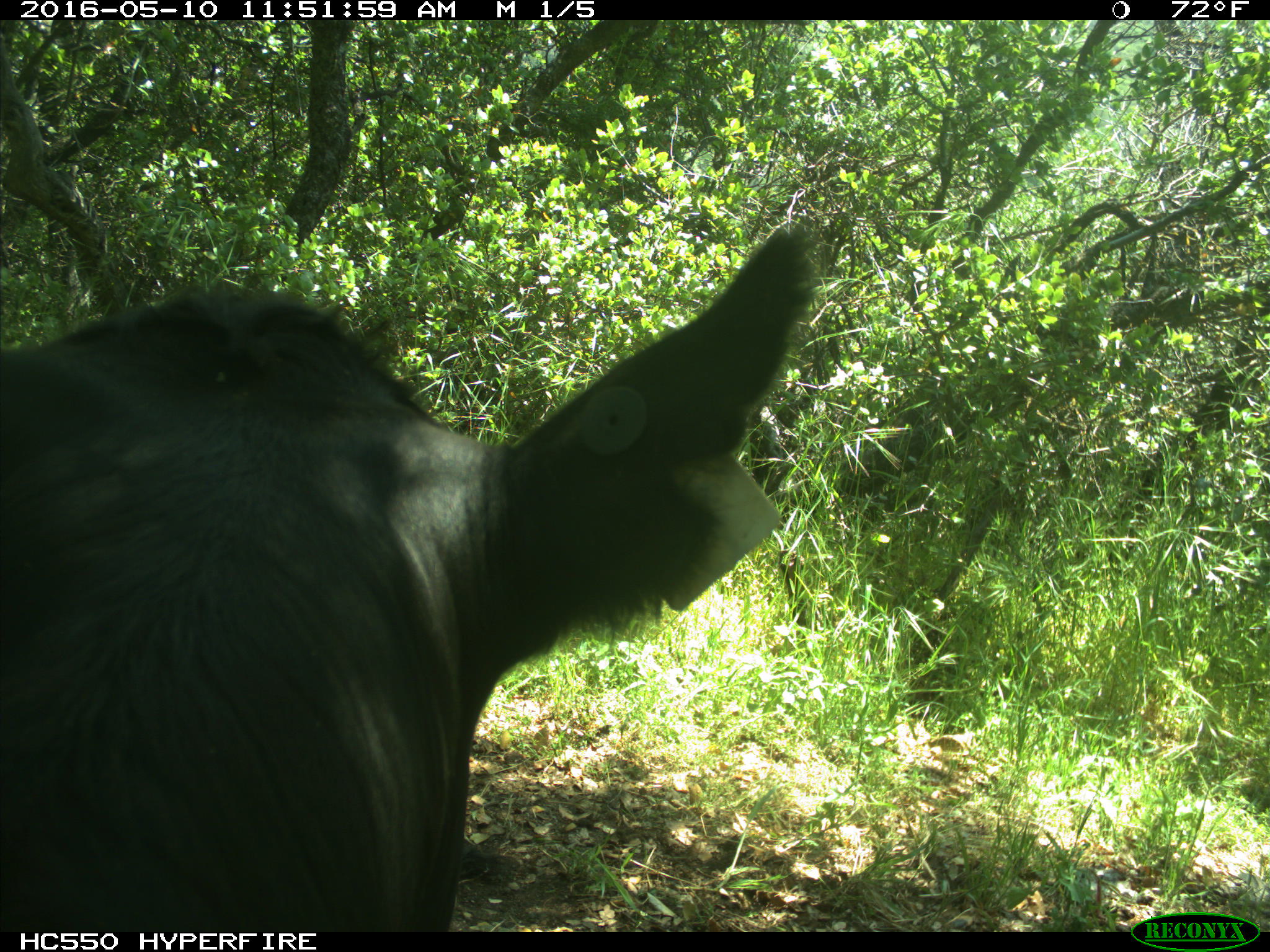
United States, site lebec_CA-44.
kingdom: Animalia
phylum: Chordata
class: Mammalia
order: Artiodactyla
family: Bovidae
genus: Bos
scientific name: Bos taurus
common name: domestic cow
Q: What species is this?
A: Bos taurus (domestic cow).